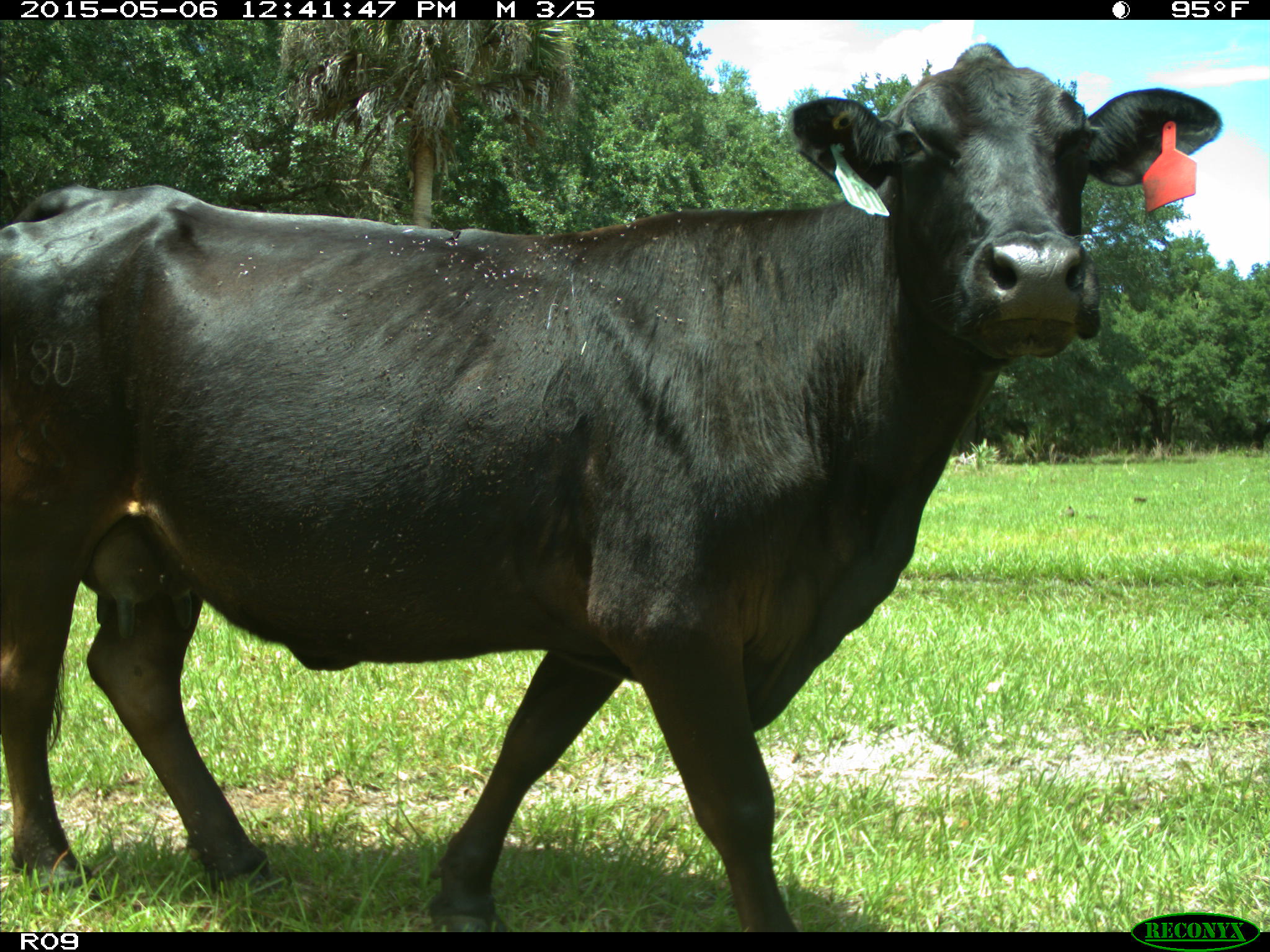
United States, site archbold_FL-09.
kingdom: Animalia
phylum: Chordata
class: Mammalia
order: Artiodactyla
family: Bovidae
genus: Bos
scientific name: Bos taurus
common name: domestic cow